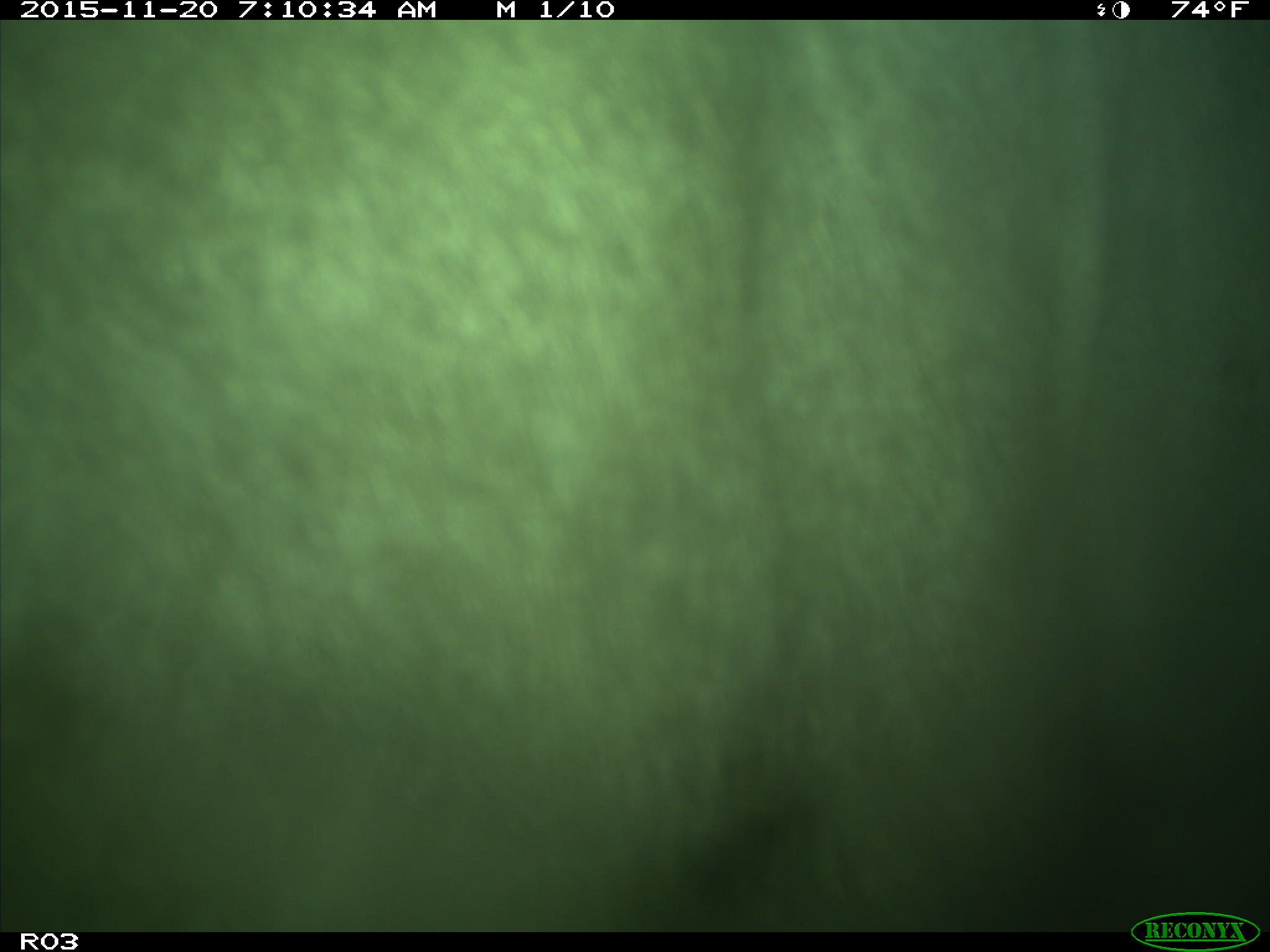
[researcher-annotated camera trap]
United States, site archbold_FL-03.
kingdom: Animalia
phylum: Chordata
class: Mammalia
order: Artiodactyla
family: Bovidae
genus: Bos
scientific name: Bos taurus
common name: domestic cow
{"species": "Bos taurus (domestic cow)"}